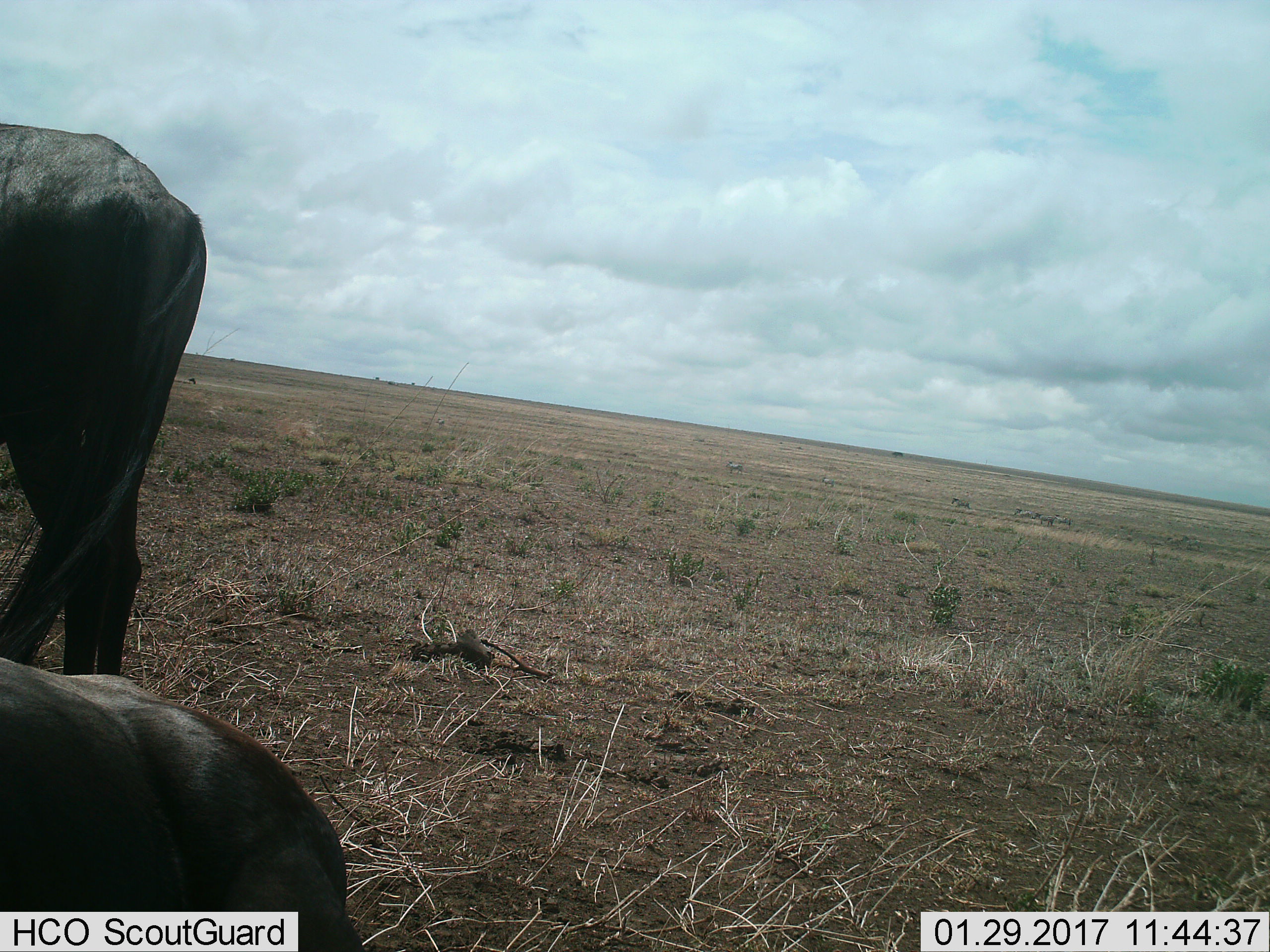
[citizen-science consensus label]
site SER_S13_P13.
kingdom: Animalia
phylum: Chordata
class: Mammalia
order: Artiodactyla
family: Bovidae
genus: Connochaetes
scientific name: Connochaetes taurinus taurinus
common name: blue wildebeest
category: wildebeestblue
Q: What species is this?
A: Wildebeestblue (blue wildebeest) (Connochaetes taurinus taurinus).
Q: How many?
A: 2.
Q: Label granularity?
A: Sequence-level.